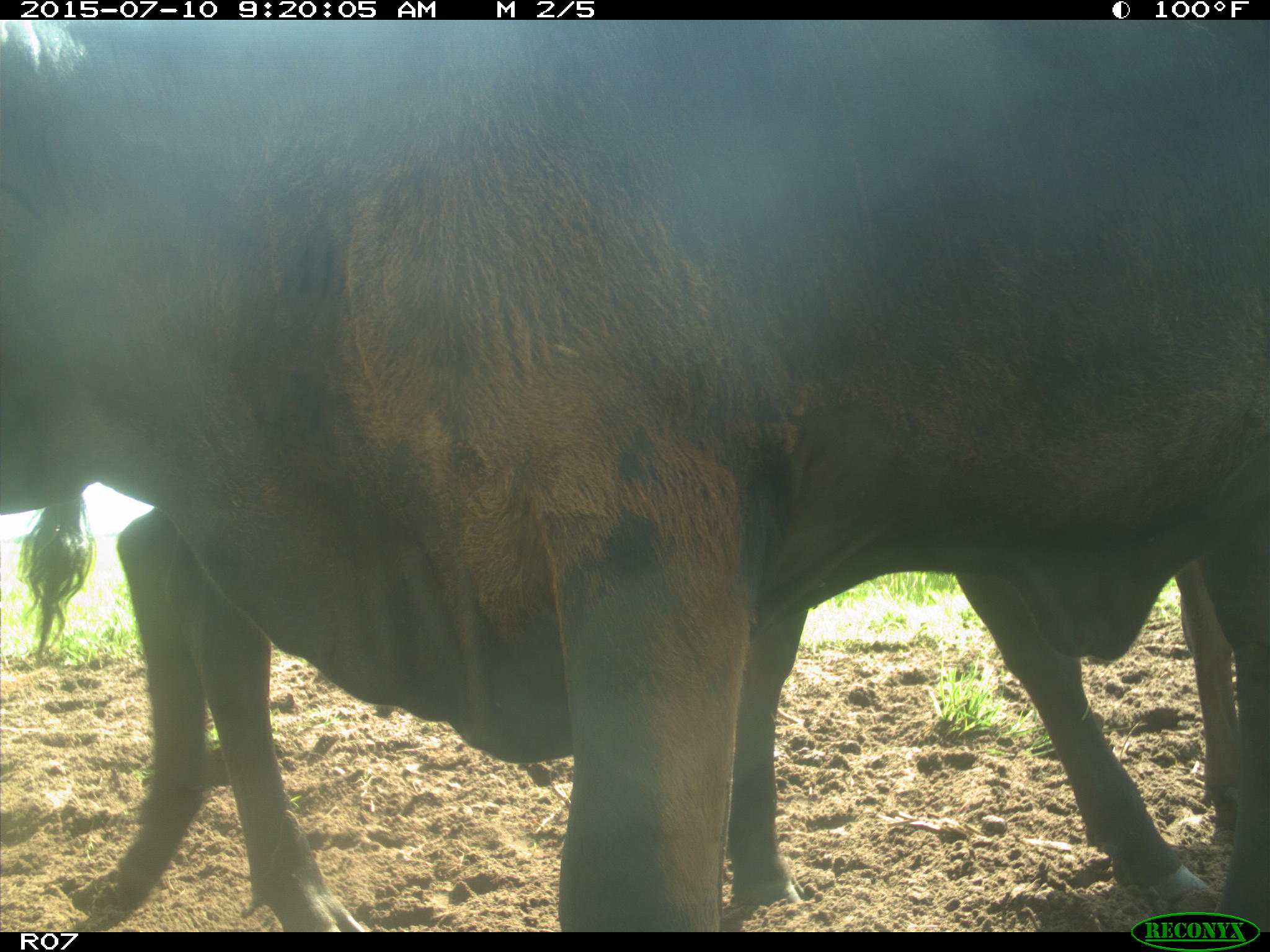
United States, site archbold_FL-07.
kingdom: Animalia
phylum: Chordata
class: Mammalia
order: Artiodactyla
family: Bovidae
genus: Bos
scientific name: Bos taurus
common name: domestic cow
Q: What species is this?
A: Bos taurus (domestic cow).